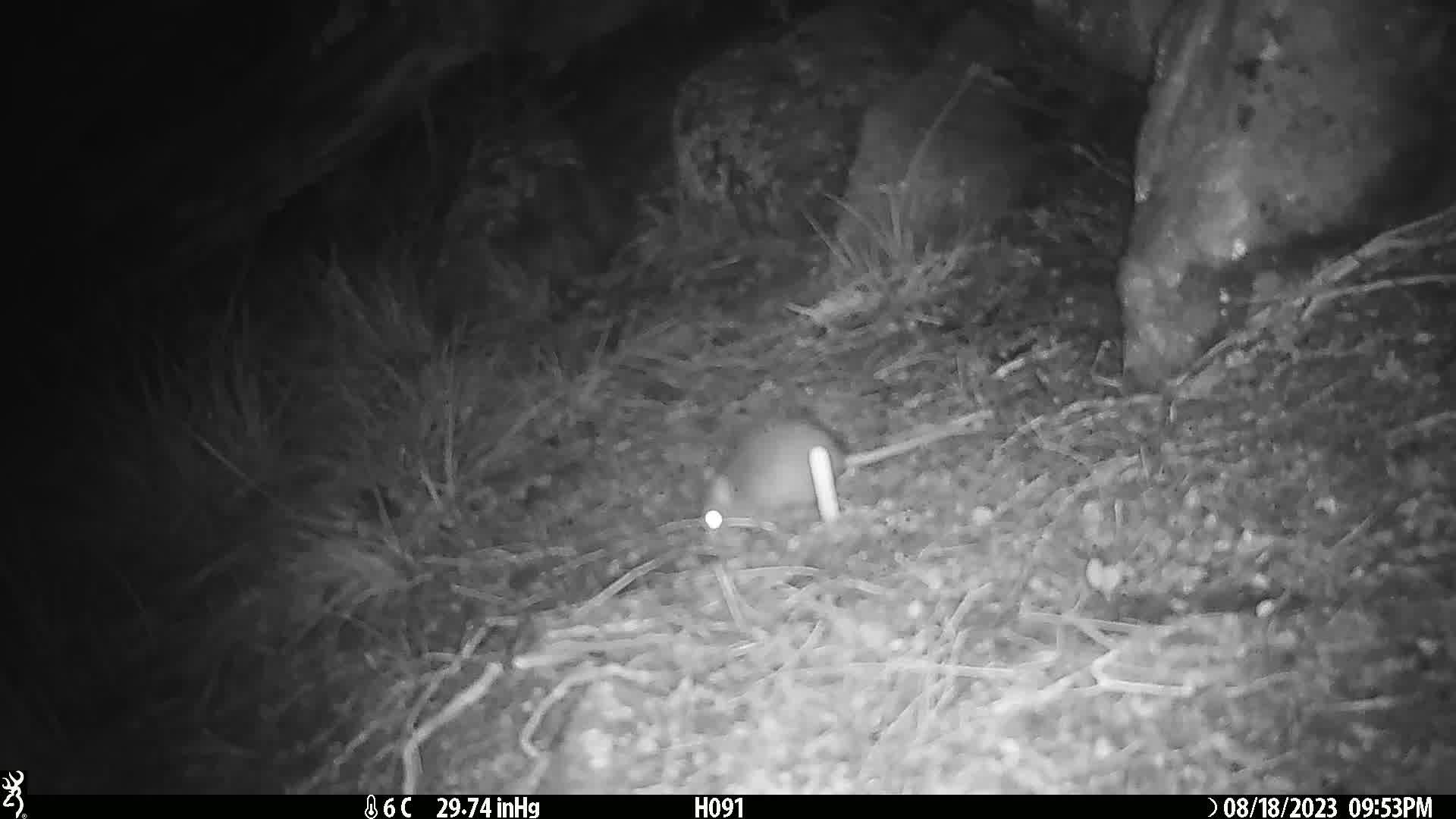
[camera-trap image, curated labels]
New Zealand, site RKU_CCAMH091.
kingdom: Animalia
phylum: Chordata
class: Mammalia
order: Rodentia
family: Muridae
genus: Rattus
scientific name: Rattus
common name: rat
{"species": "rat (Rattus)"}